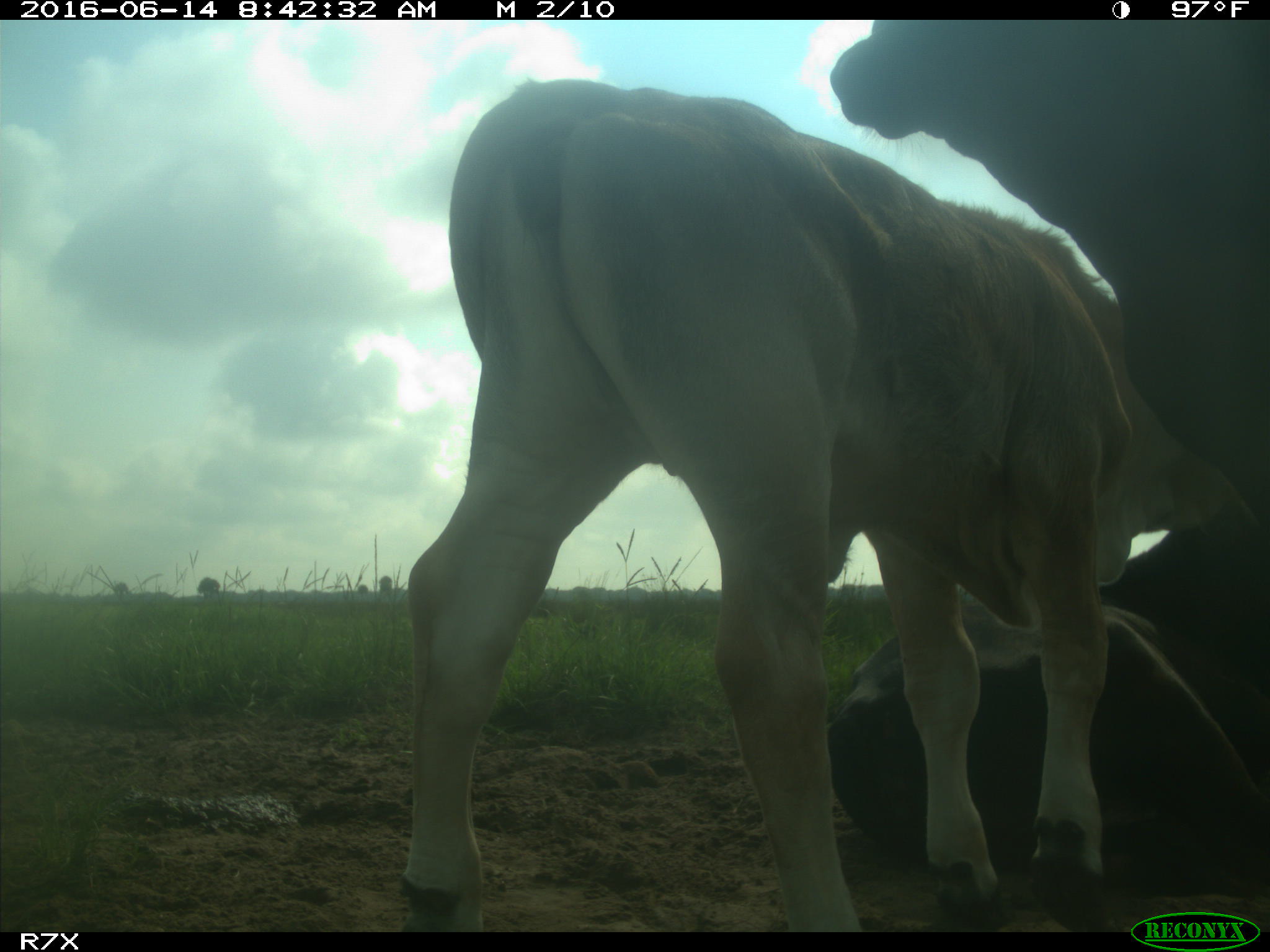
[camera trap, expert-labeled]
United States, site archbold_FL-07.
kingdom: Animalia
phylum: Chordata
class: Mammalia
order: Artiodactyla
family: Bovidae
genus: Bos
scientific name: Bos taurus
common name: domestic cow